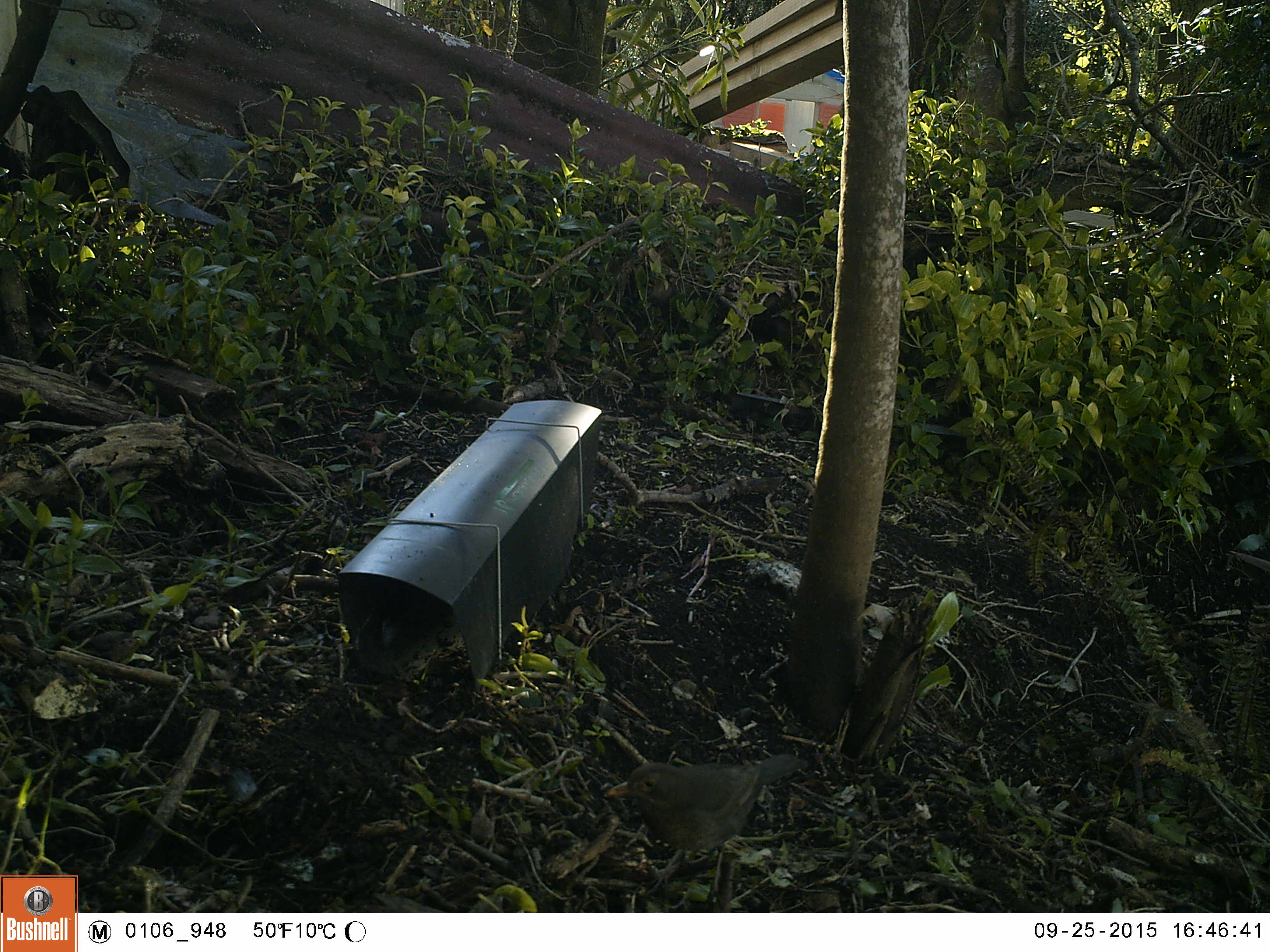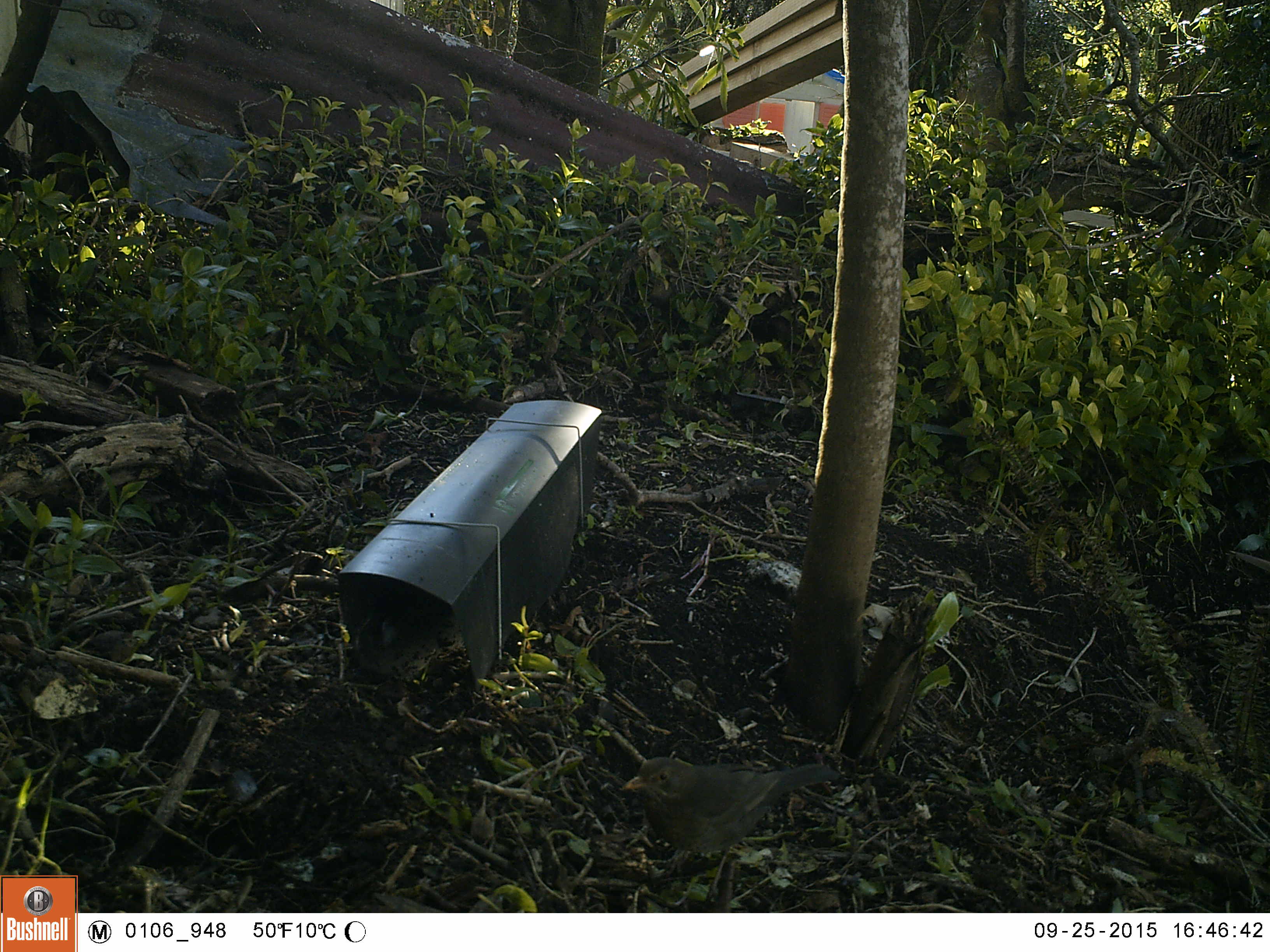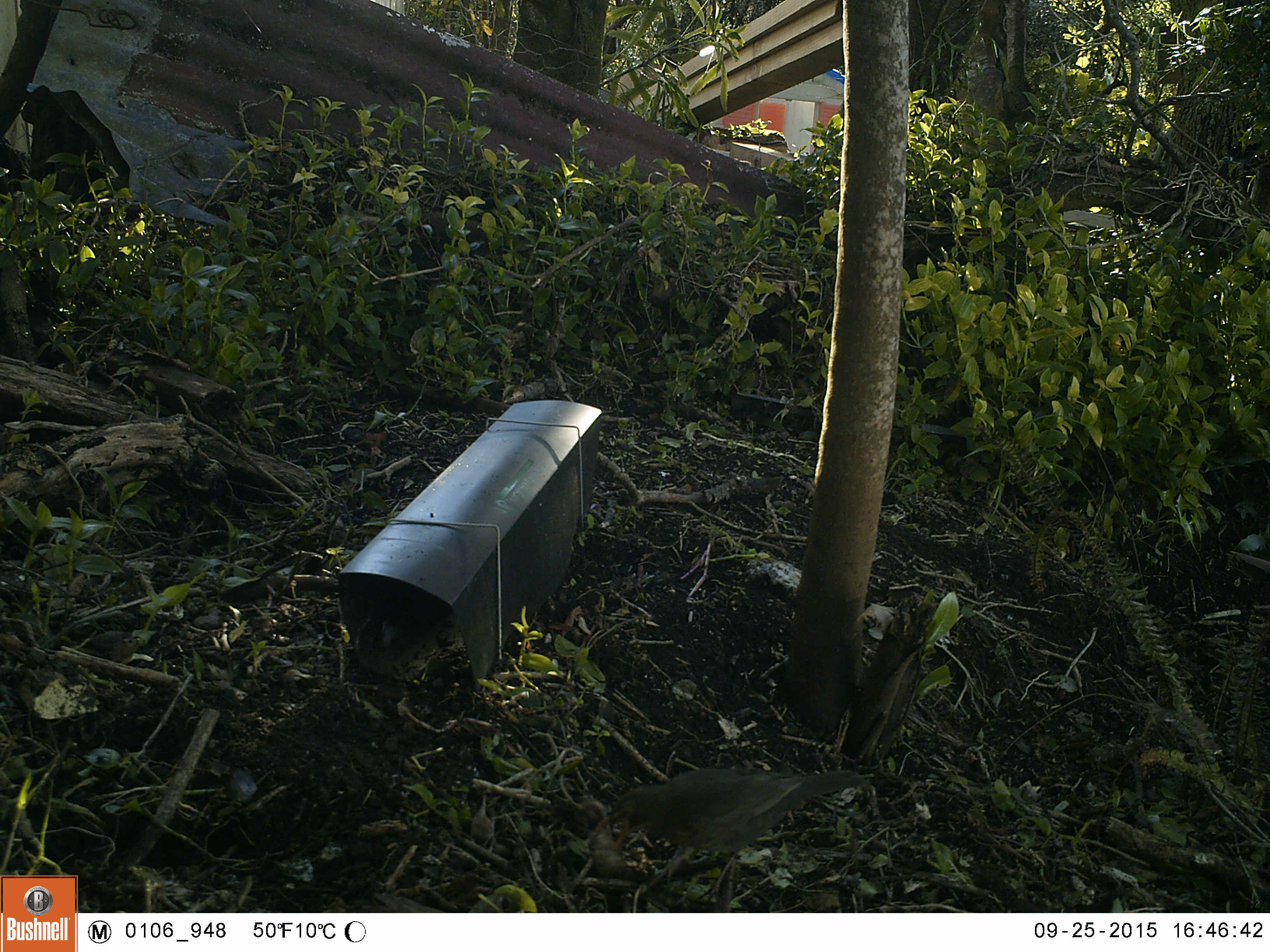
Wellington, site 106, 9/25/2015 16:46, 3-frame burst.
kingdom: Animalia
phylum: Chordata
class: Aves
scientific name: Aves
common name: bird